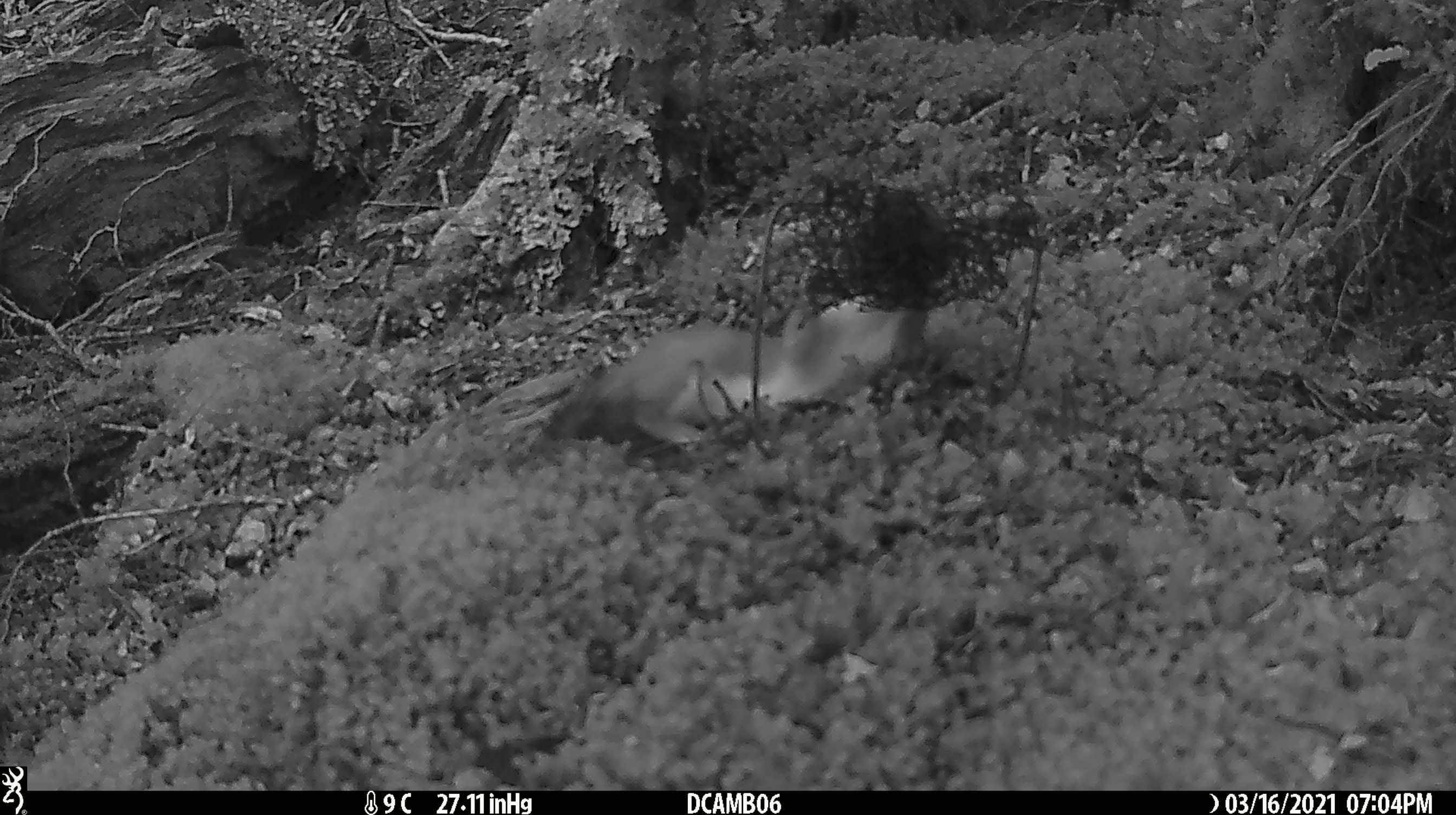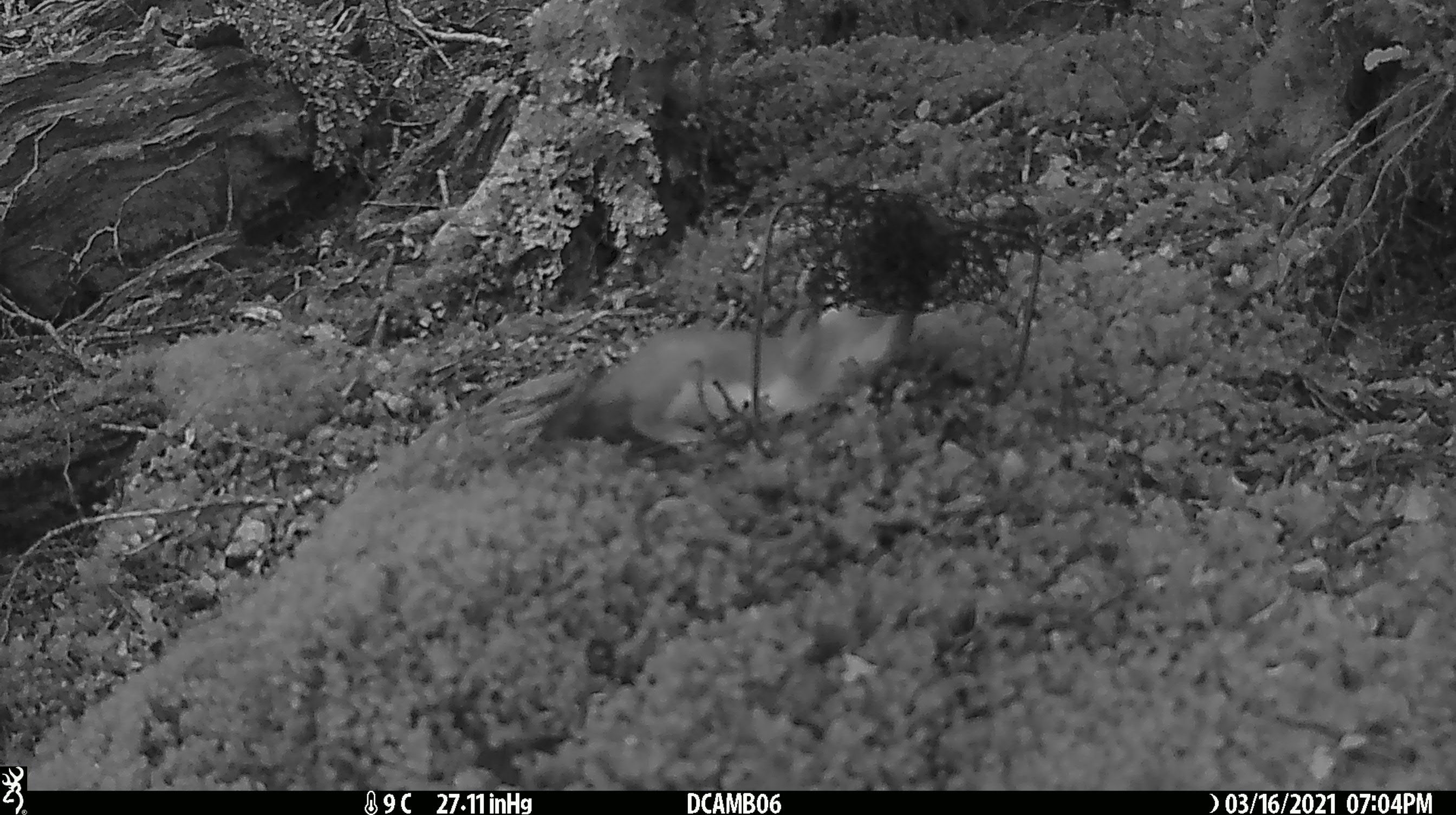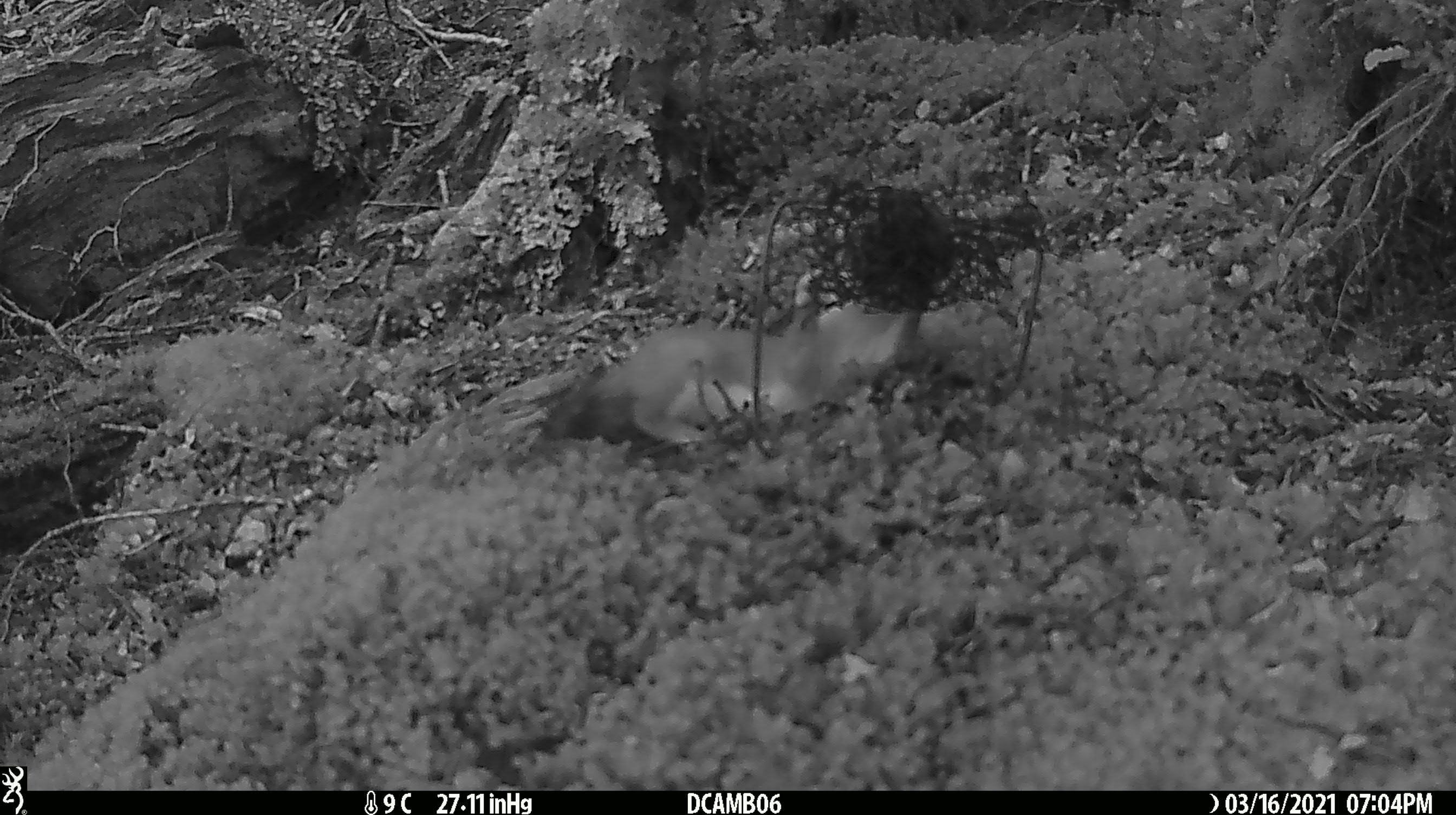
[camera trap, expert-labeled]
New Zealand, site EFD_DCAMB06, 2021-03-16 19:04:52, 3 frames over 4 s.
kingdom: Animalia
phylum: Chordata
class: Mammalia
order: Carnivora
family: Mustelidae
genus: Mustela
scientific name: Mustela erminea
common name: stoat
Stoat (Mustela erminea).